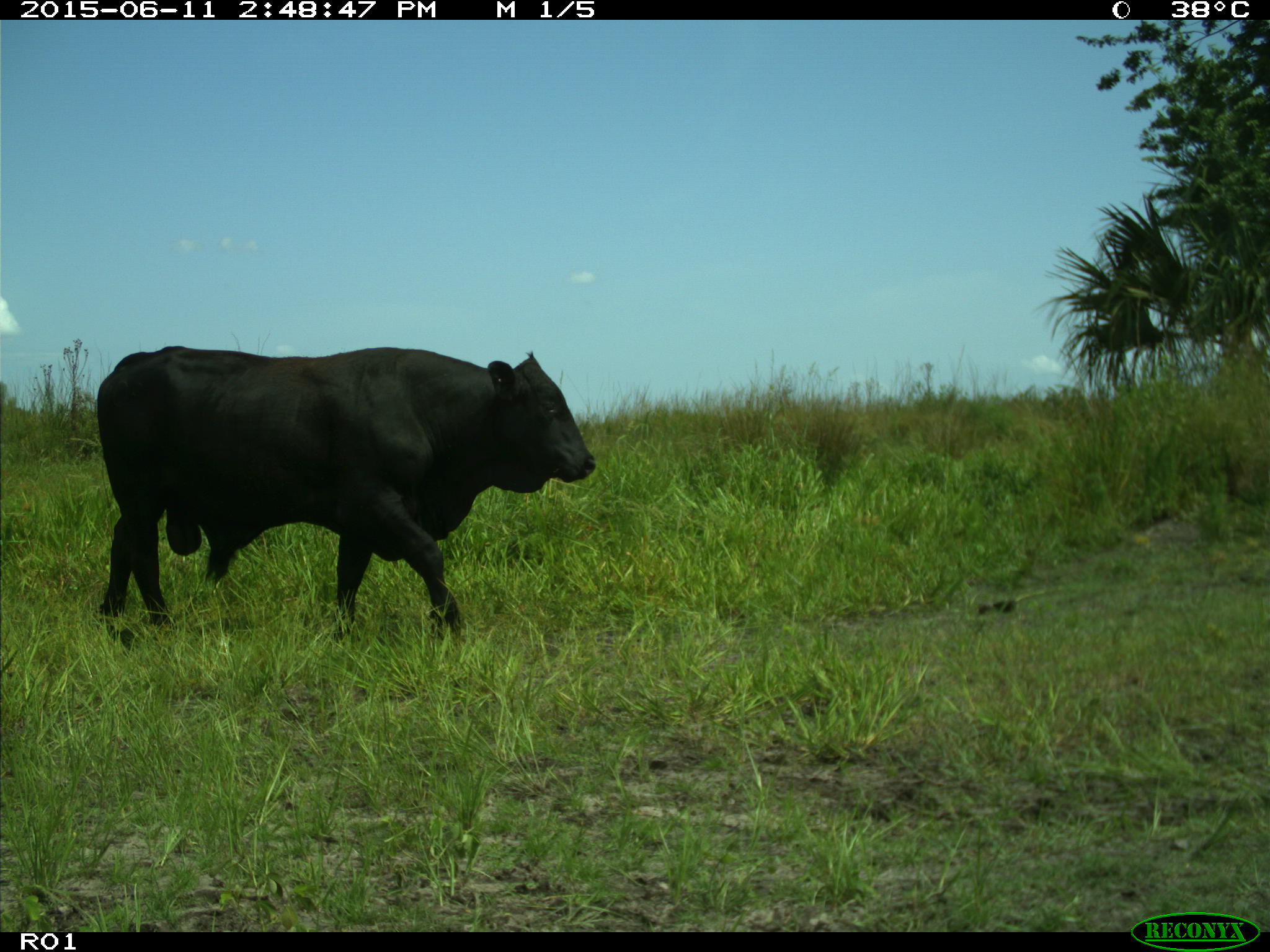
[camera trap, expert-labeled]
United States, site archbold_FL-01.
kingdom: Animalia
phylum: Chordata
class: Mammalia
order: Artiodactyla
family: Bovidae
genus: Bos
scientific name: Bos taurus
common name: domestic cow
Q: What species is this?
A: Bos taurus (domestic cow).